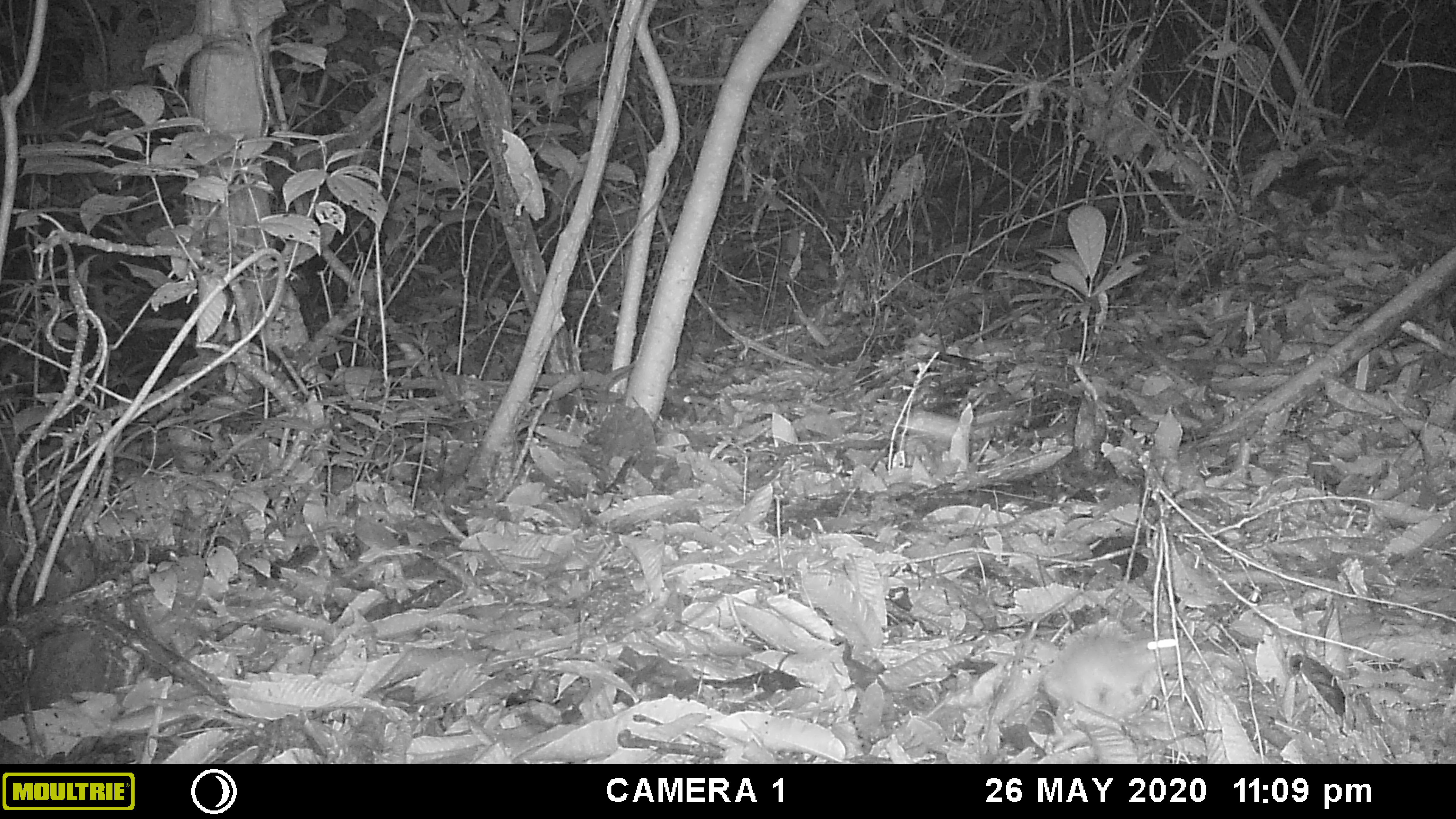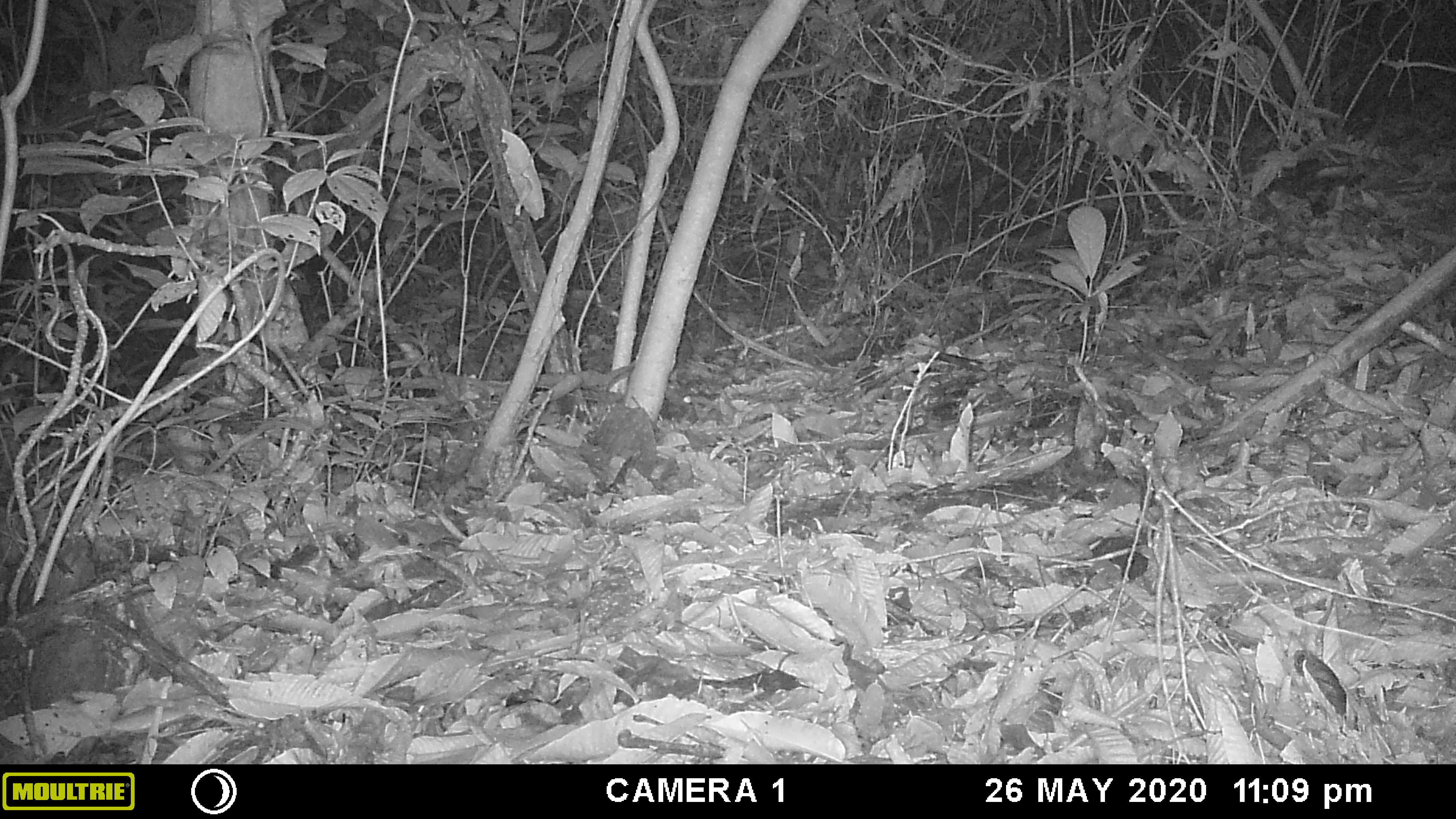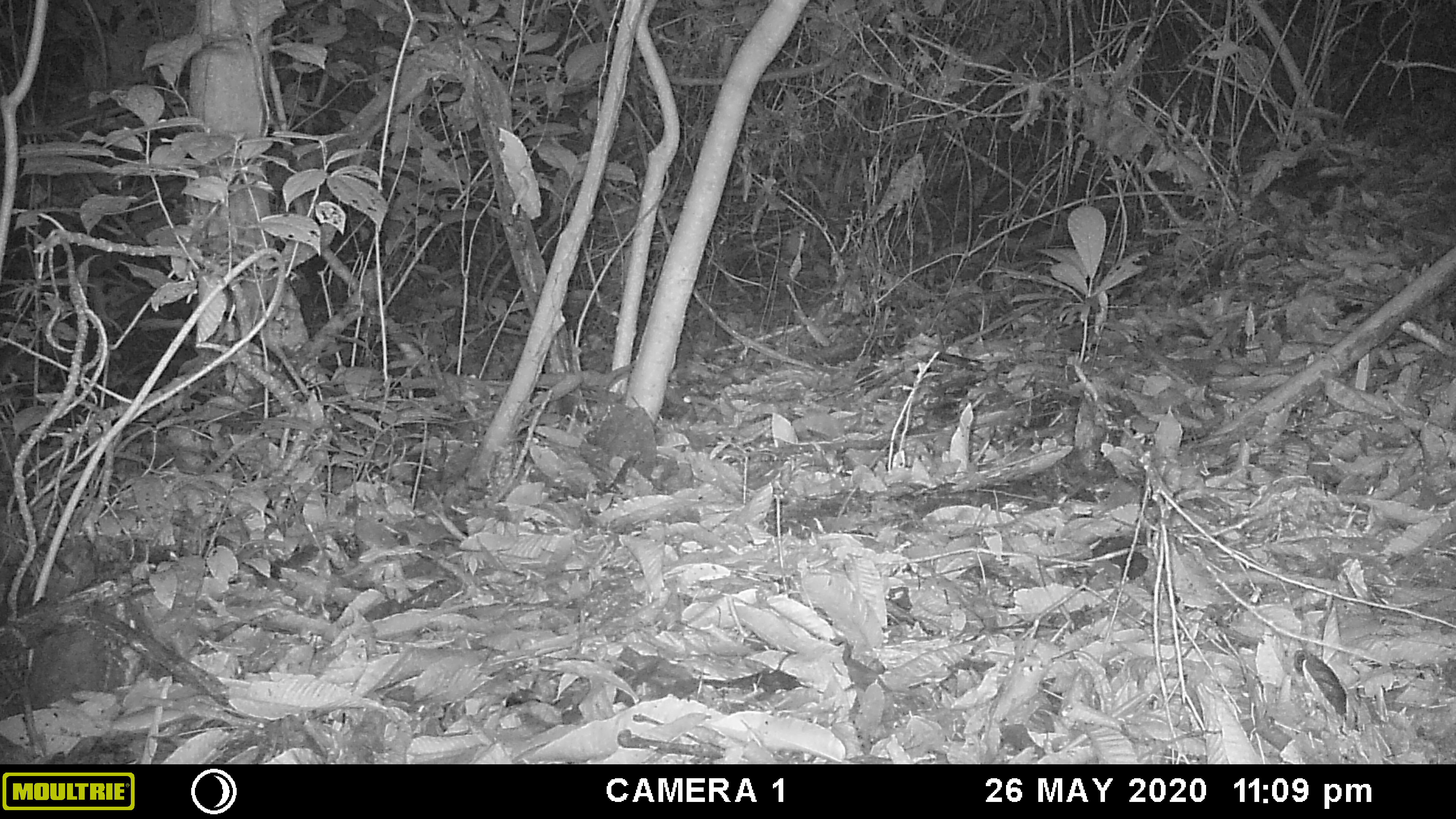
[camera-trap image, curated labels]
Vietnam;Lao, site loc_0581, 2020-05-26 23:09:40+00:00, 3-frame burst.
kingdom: Animalia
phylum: Chordata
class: Mammalia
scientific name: Mammalia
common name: mammal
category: unidentified small mammal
Unidentified small mammal (mammal) (Mammalia). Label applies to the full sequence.